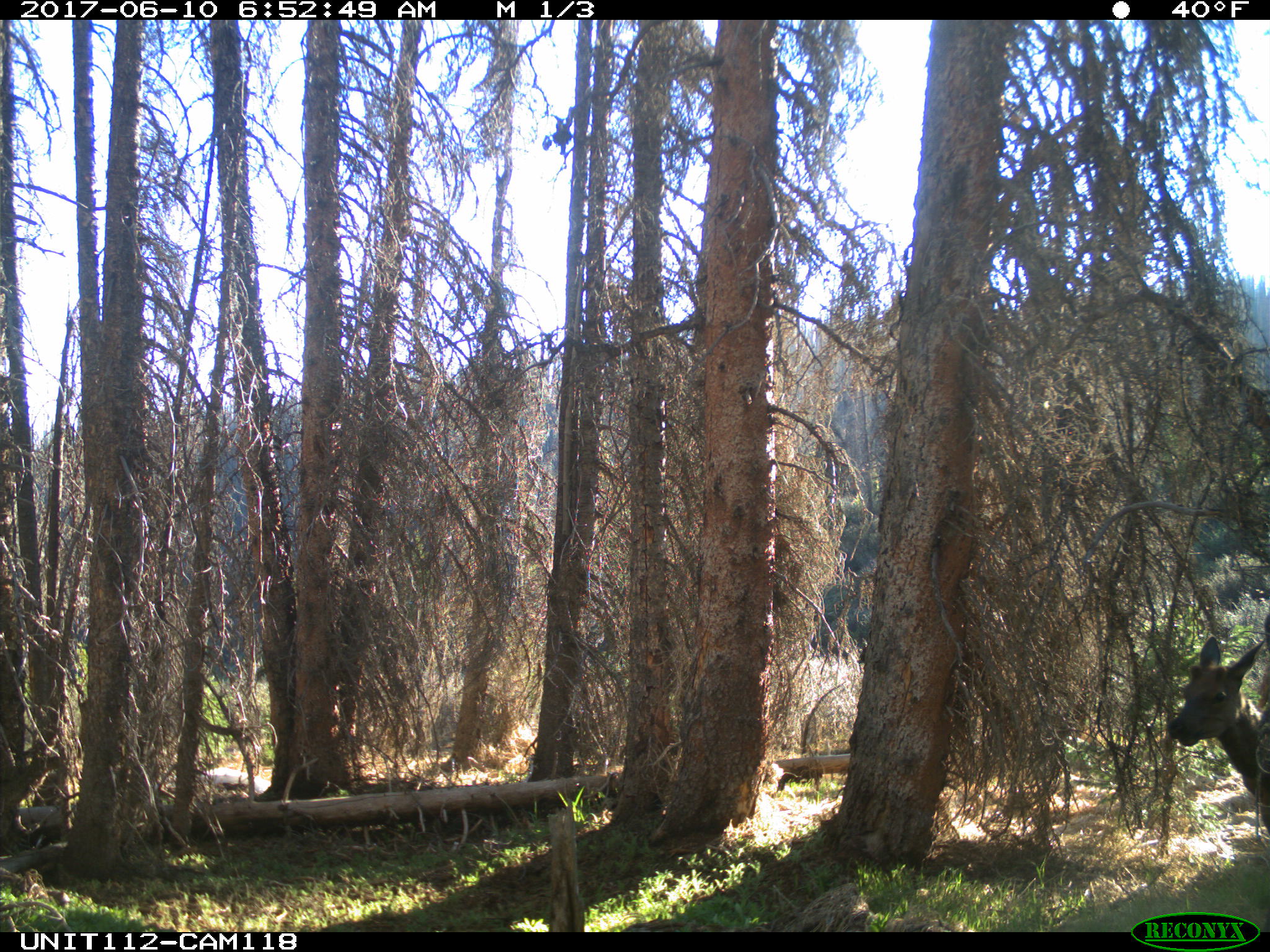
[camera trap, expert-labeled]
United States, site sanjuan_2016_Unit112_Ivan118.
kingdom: Animalia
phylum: Chordata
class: Mammalia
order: Artiodactyla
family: Cervidae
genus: Cervus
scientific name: Cervus elaphus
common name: red deer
Cervus elaphus (red deer).